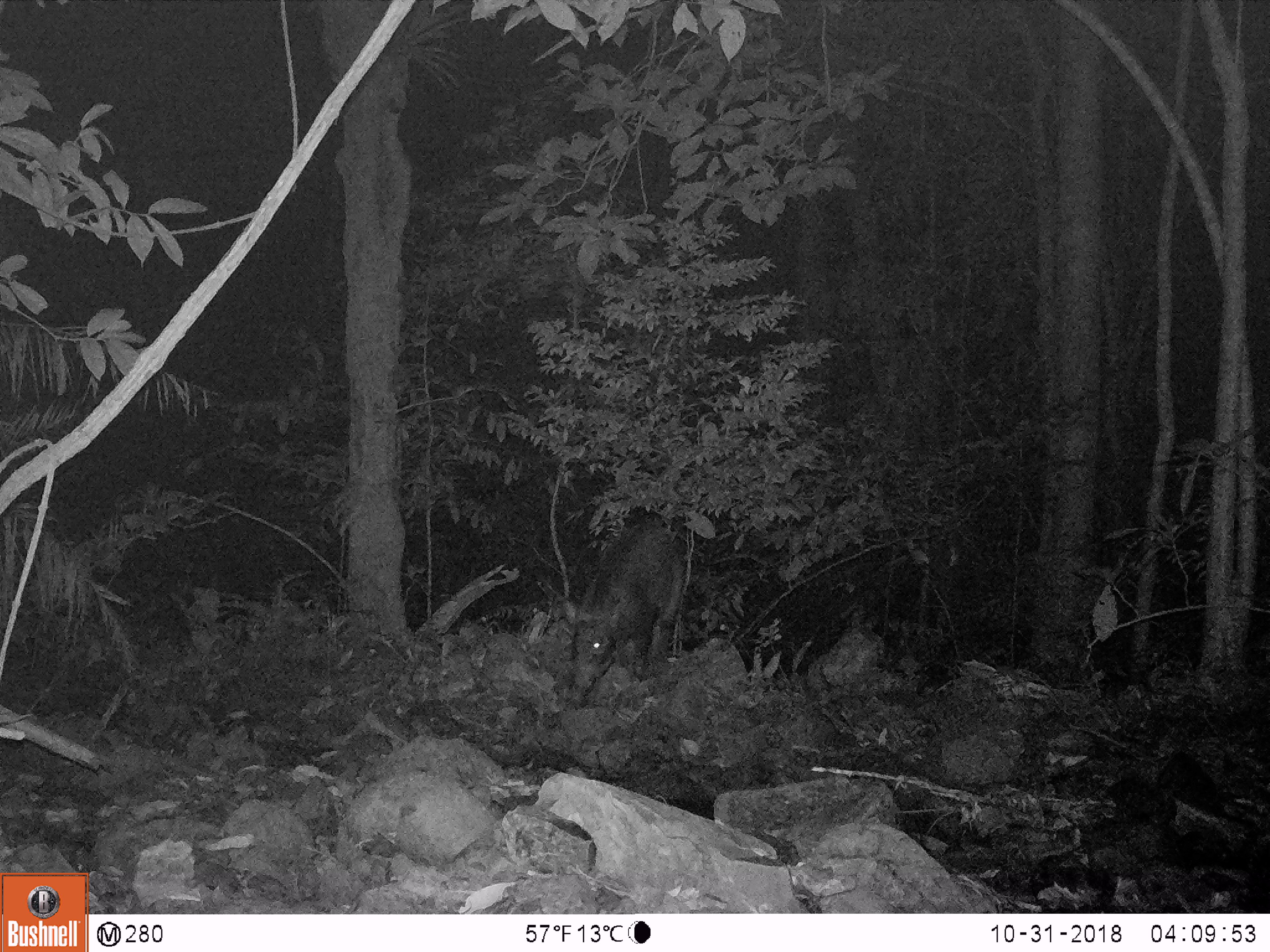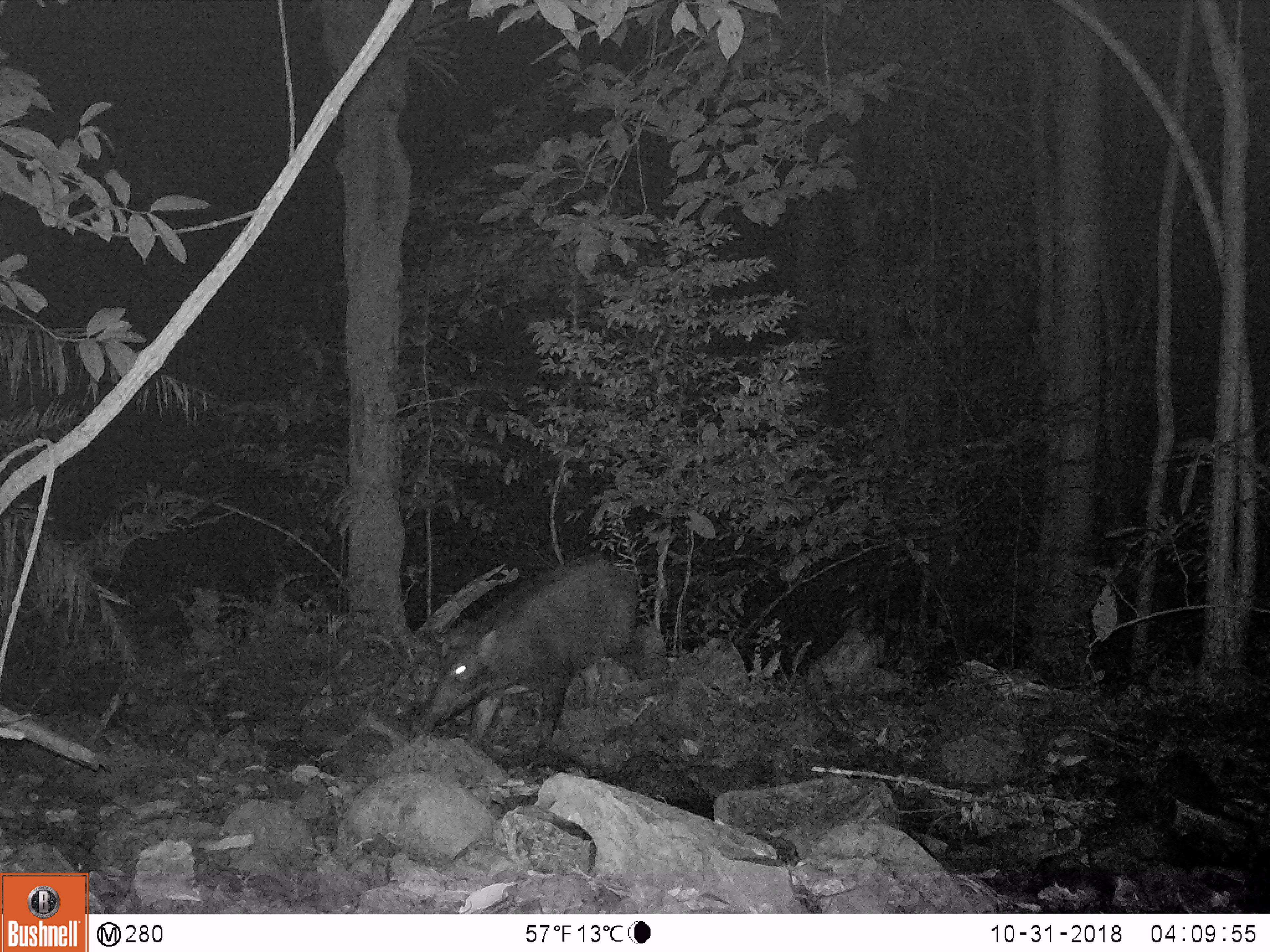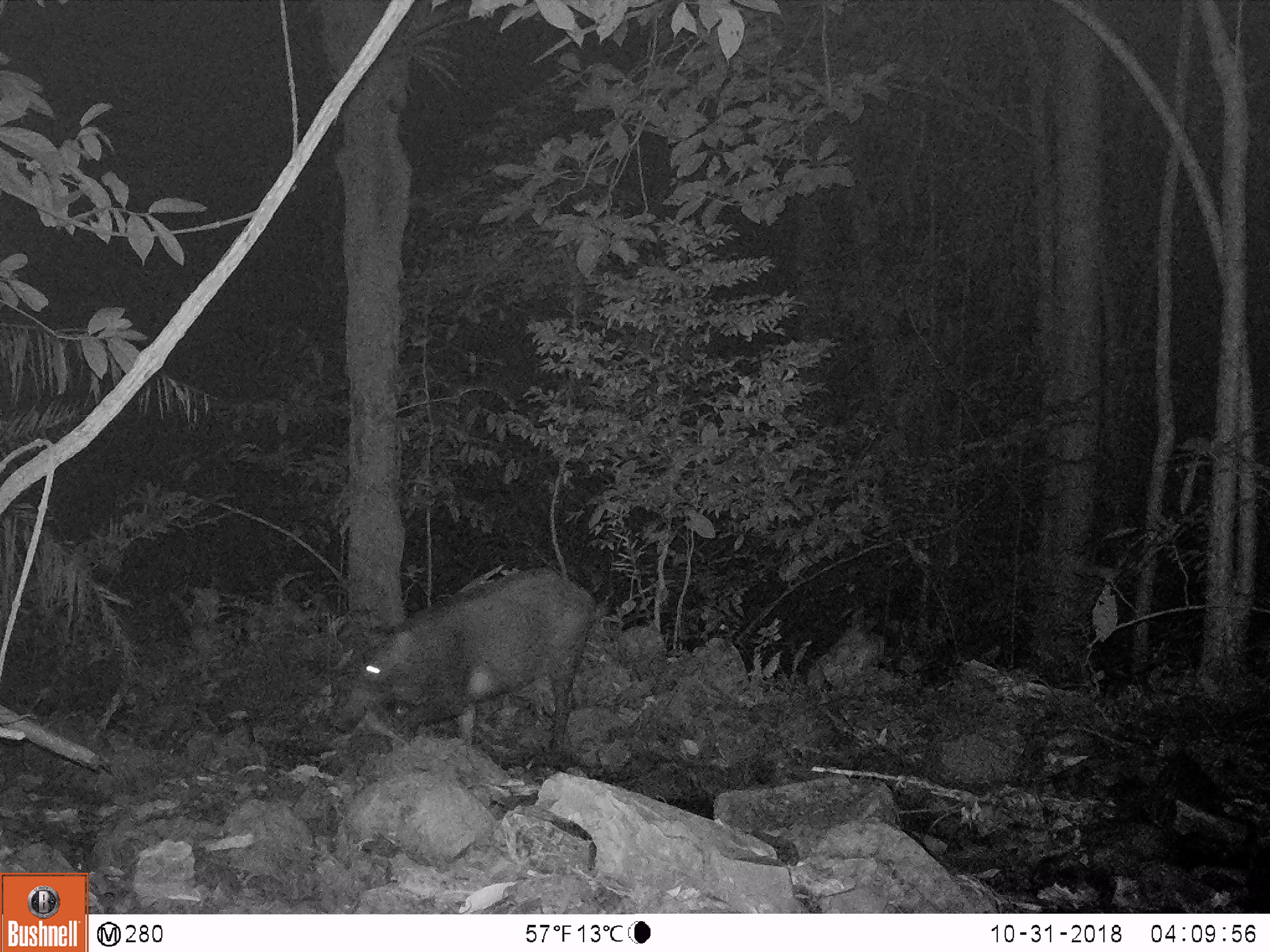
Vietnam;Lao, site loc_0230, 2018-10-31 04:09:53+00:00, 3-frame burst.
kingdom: Animalia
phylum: Chordata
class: Mammalia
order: Artiodactyla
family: Suidae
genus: Sus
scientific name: Sus scrofa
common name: eurasian wild pig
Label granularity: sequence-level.